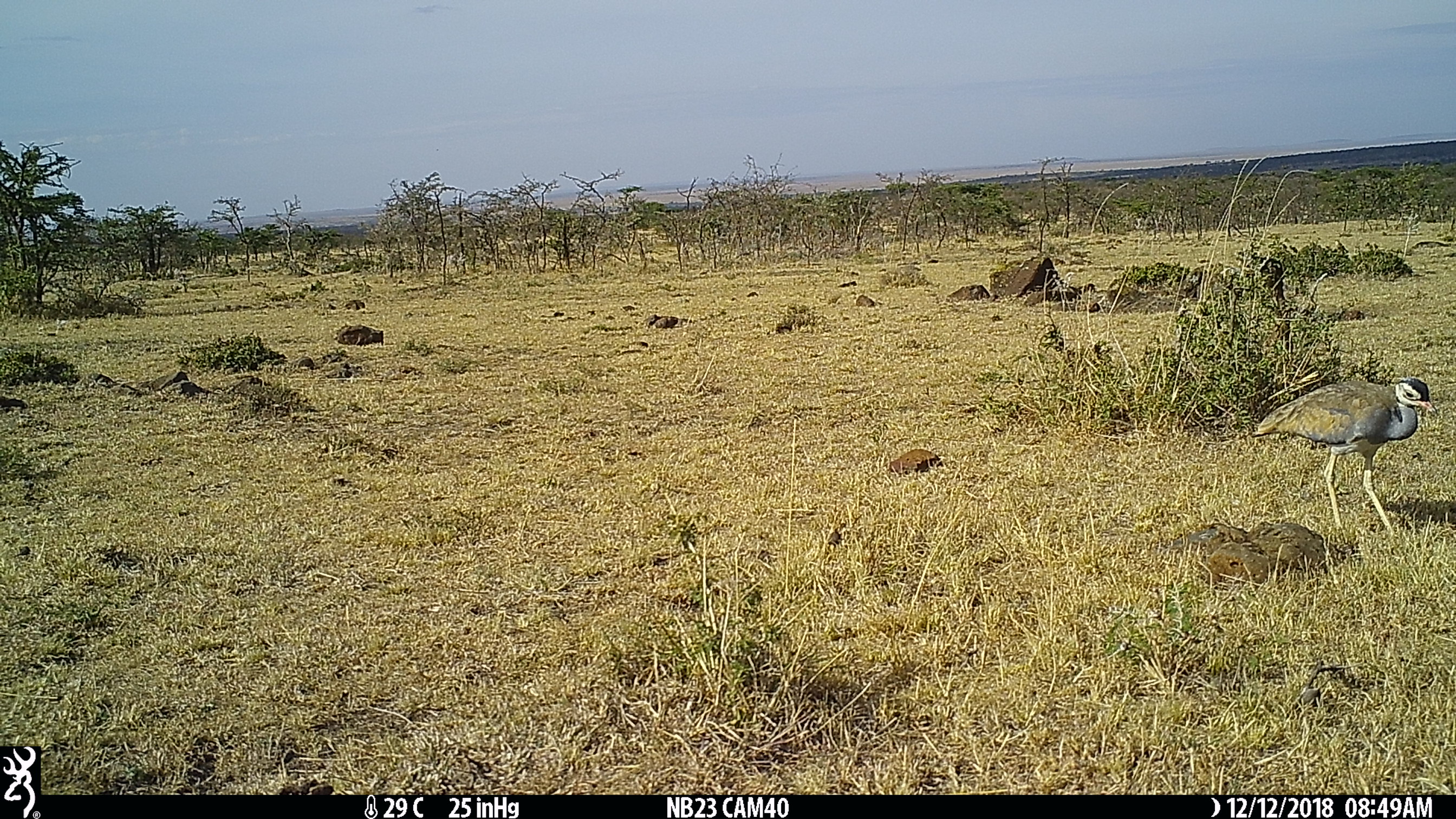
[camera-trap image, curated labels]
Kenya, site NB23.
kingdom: Animalia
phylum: Chordata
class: Aves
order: Otidiformes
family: Otididae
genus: Eupodotis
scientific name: Eupodotis senegalensis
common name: white-bellied bustard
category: bustard white bellied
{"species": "bustard white bellied (white-bellied bustard) (Eupodotis senegalensis)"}